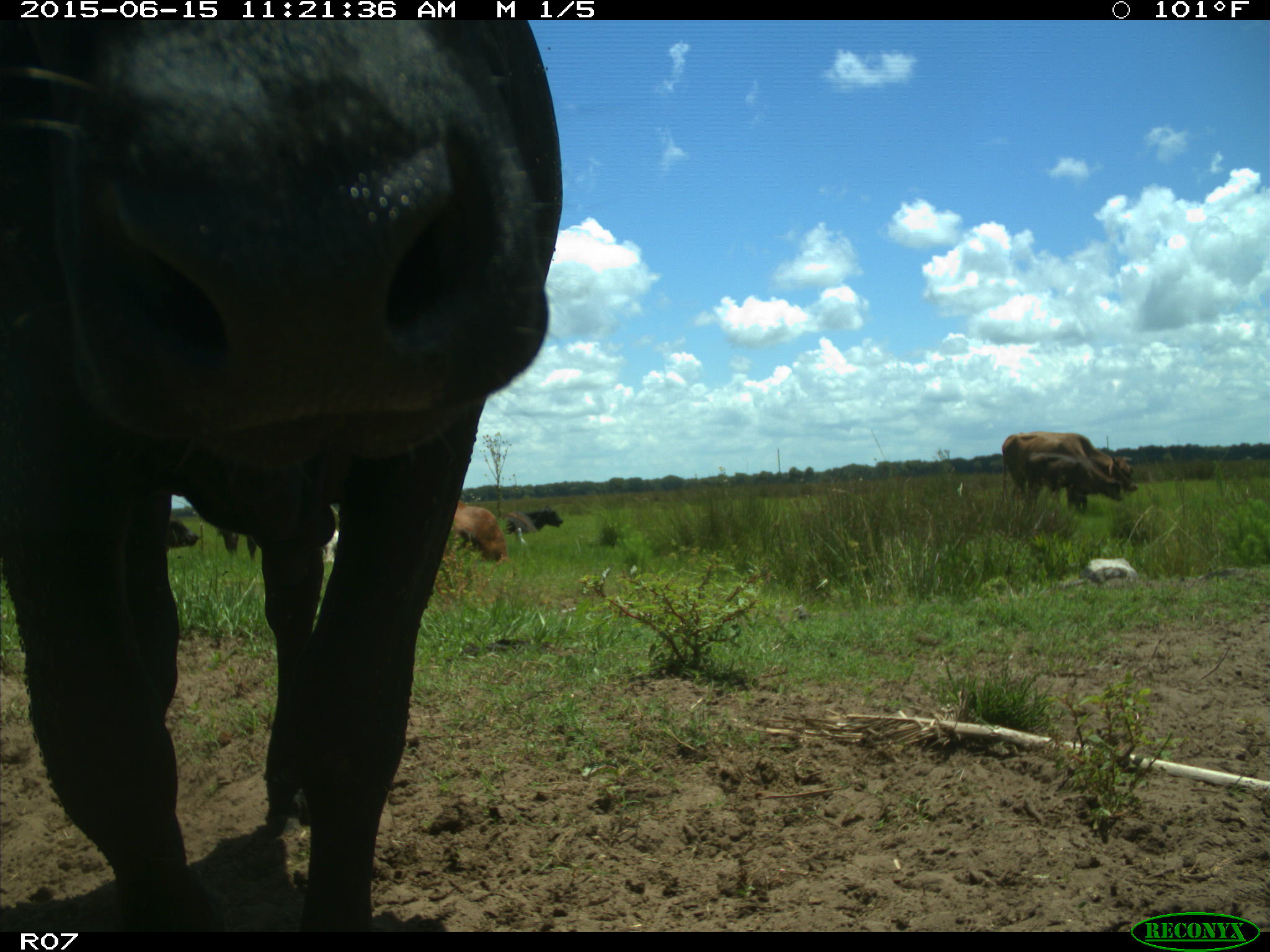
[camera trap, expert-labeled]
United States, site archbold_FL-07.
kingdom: Animalia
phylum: Chordata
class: Mammalia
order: Artiodactyla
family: Bovidae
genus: Bos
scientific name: Bos taurus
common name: domestic cow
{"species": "Bos taurus (domestic cow)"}